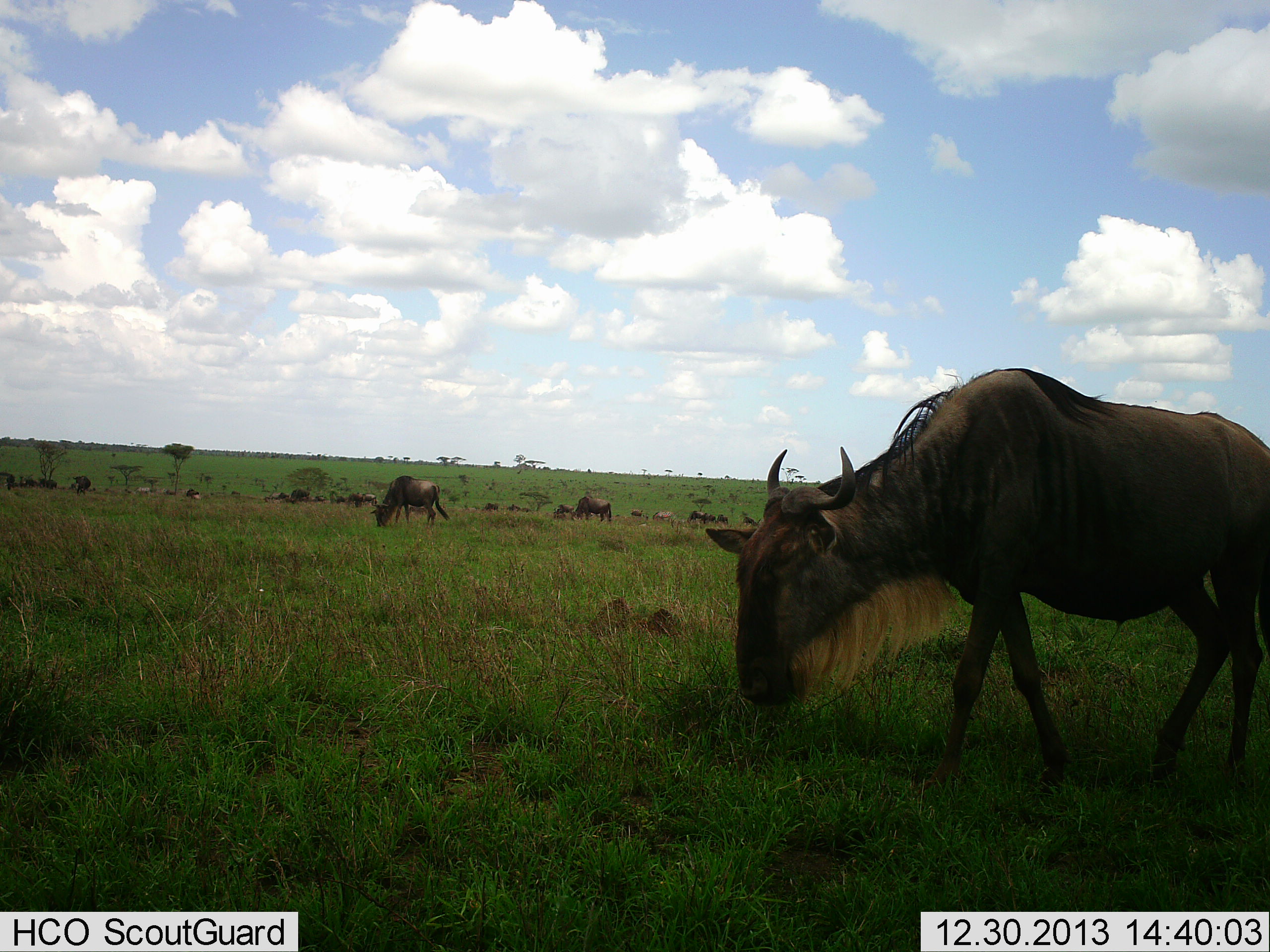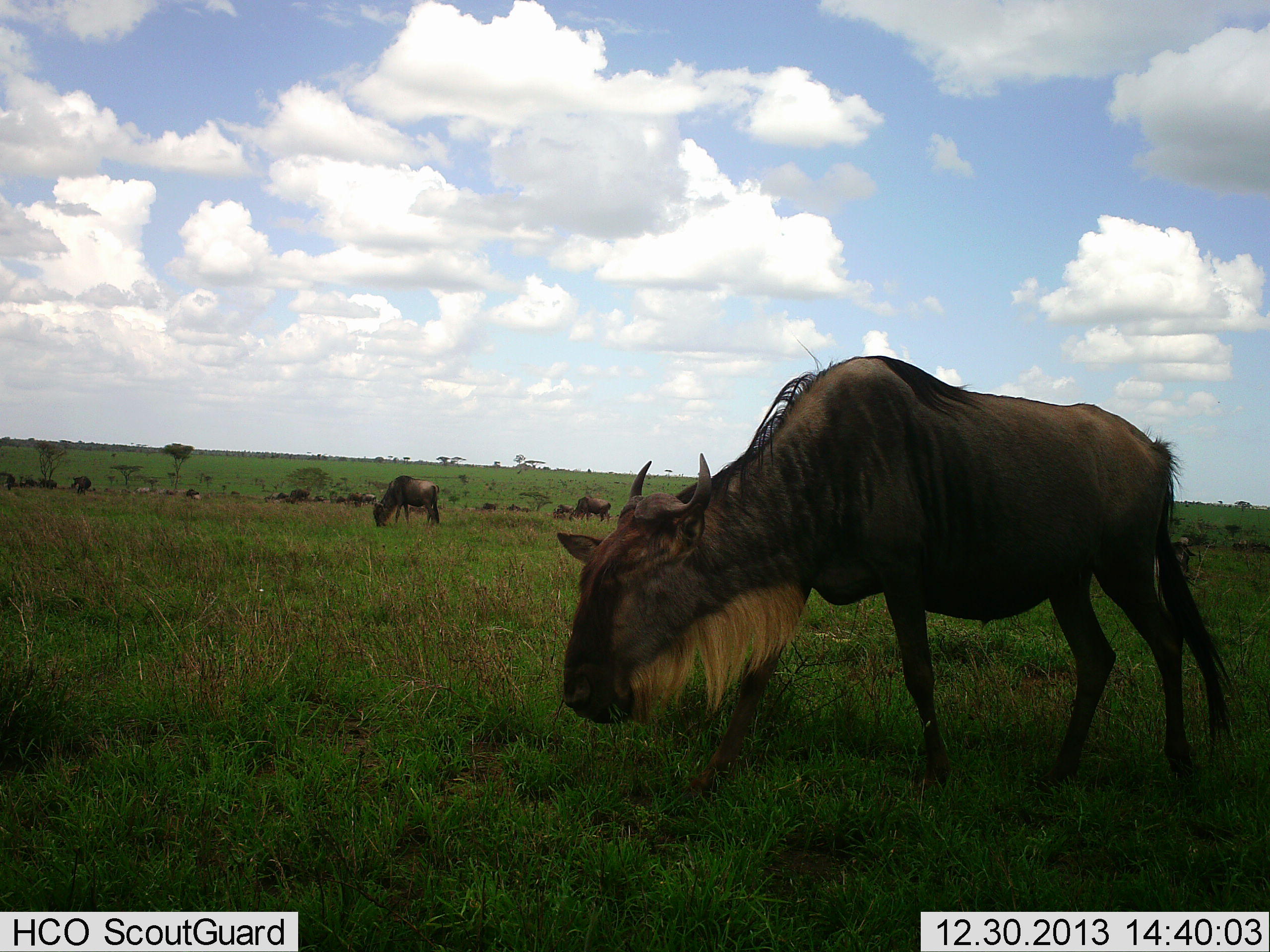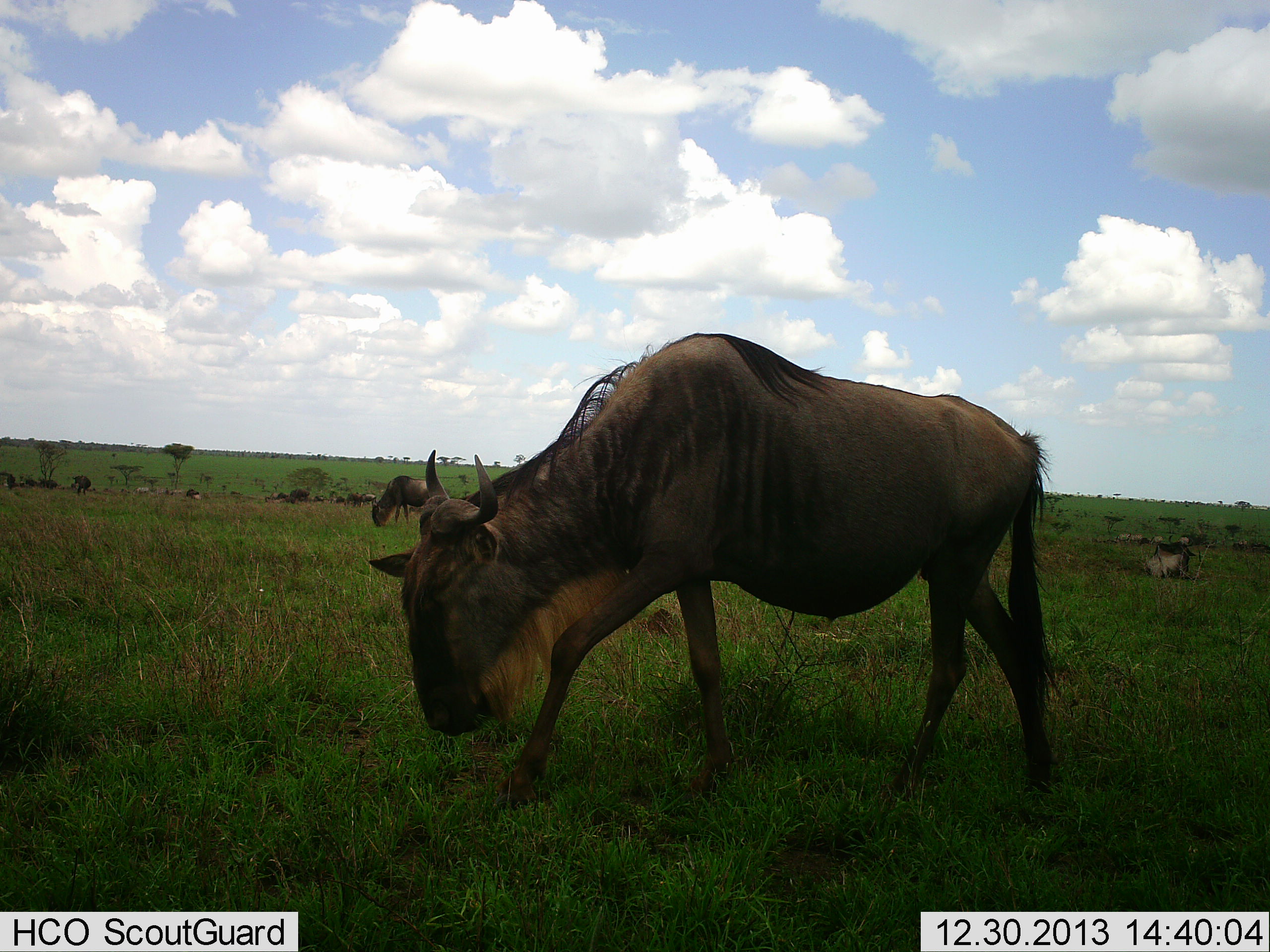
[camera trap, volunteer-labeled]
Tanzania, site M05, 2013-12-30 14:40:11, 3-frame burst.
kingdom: Animalia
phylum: Chordata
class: Mammalia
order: Artiodactyla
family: Bovidae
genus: Connochaetes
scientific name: Connochaetes taurinus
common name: blue wildebeest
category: wildebeest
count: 8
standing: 40%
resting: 0%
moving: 70%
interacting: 0%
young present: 0%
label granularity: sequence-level